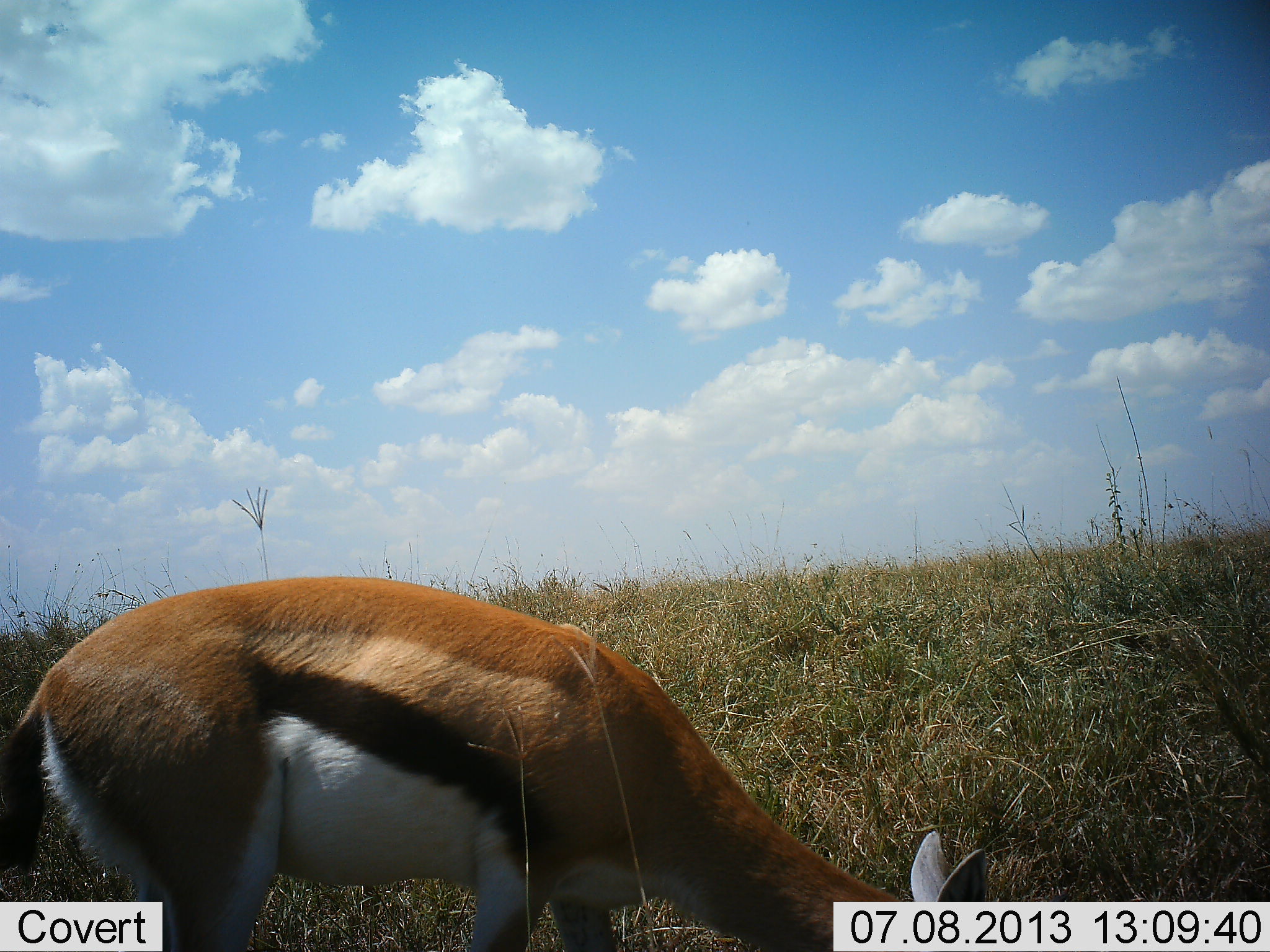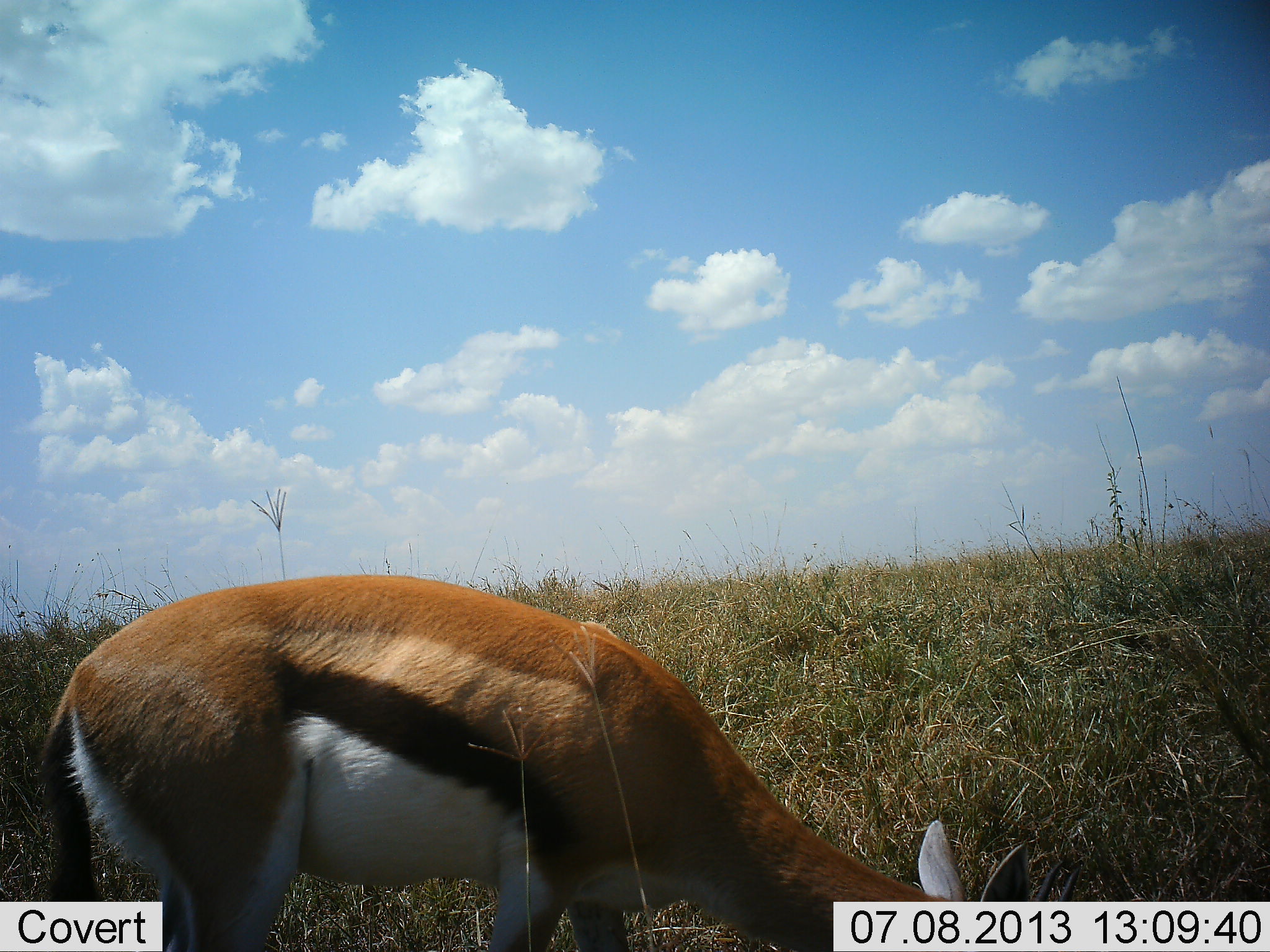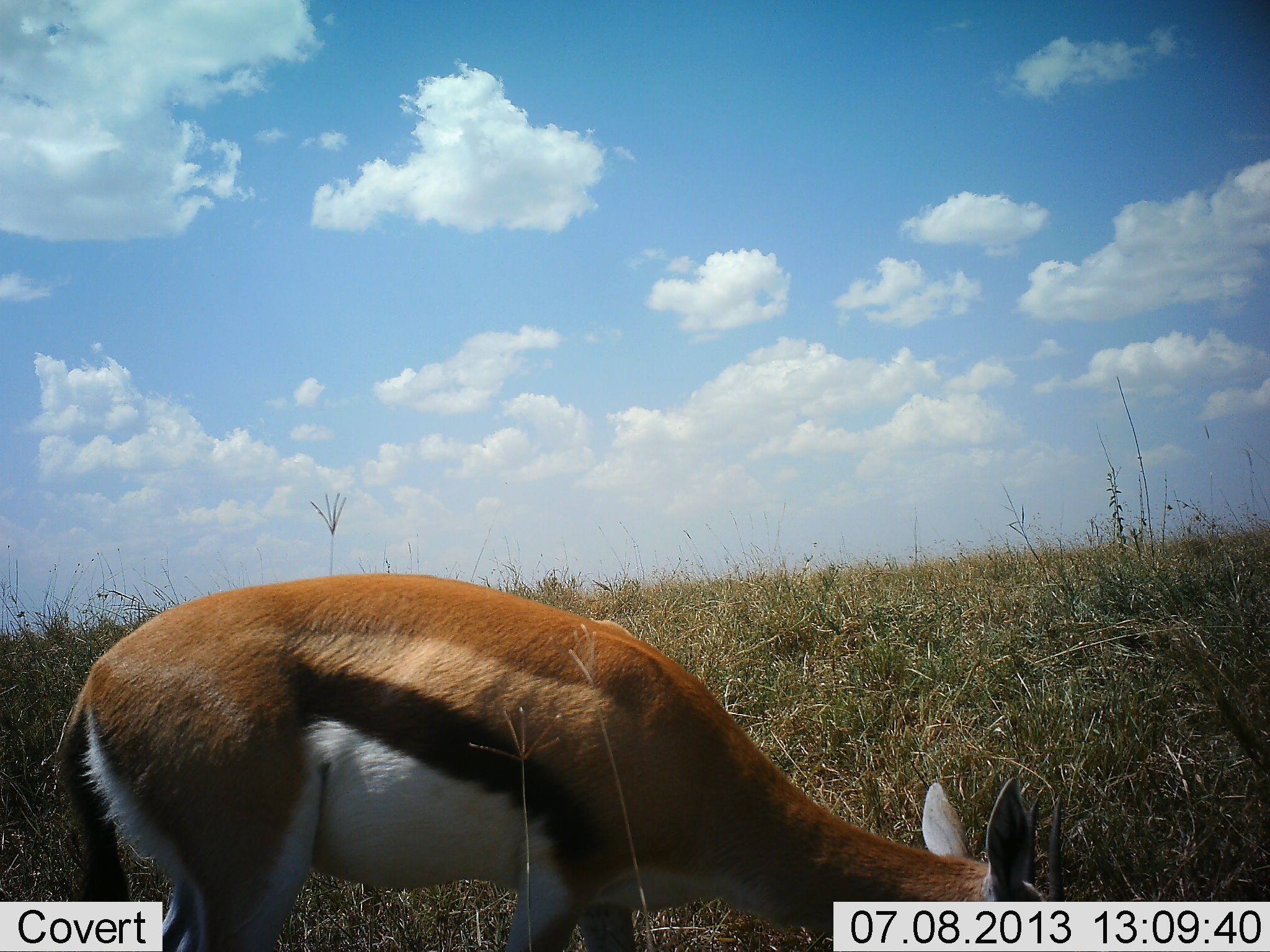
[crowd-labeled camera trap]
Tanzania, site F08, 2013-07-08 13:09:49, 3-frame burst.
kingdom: Animalia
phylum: Chordata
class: Mammalia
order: Artiodactyla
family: Bovidae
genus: Eudorcas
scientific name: Eudorcas thomsonii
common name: thomson's gazelle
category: gazellethomsons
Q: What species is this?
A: Gazellethomsons (thomson's gazelle) (Eudorcas thomsonii).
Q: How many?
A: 1.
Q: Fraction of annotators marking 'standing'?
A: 17%.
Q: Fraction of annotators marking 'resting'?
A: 0%.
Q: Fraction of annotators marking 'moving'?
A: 0%.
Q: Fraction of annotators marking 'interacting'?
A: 0%.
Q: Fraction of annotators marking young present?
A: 0%.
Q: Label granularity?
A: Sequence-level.